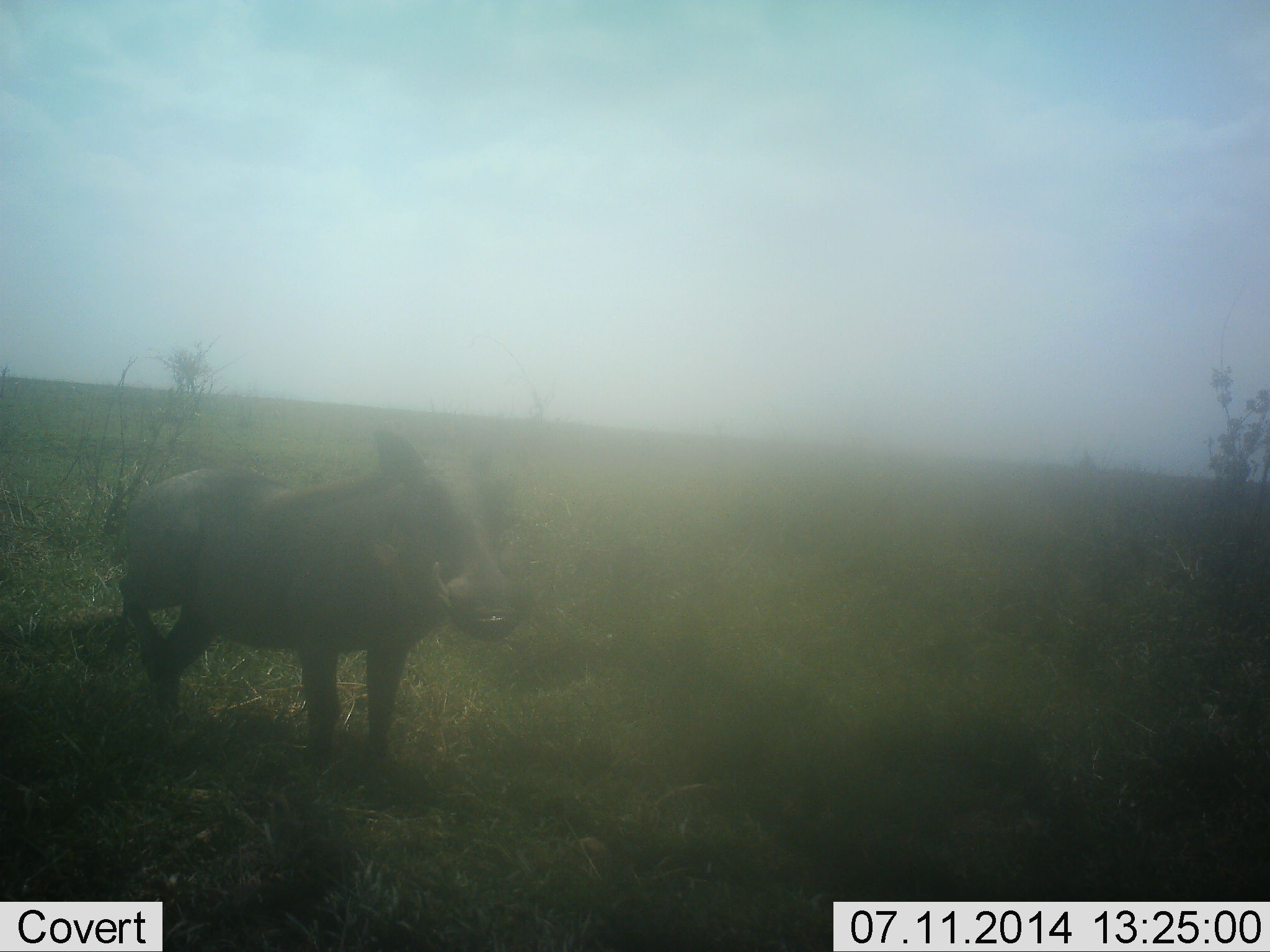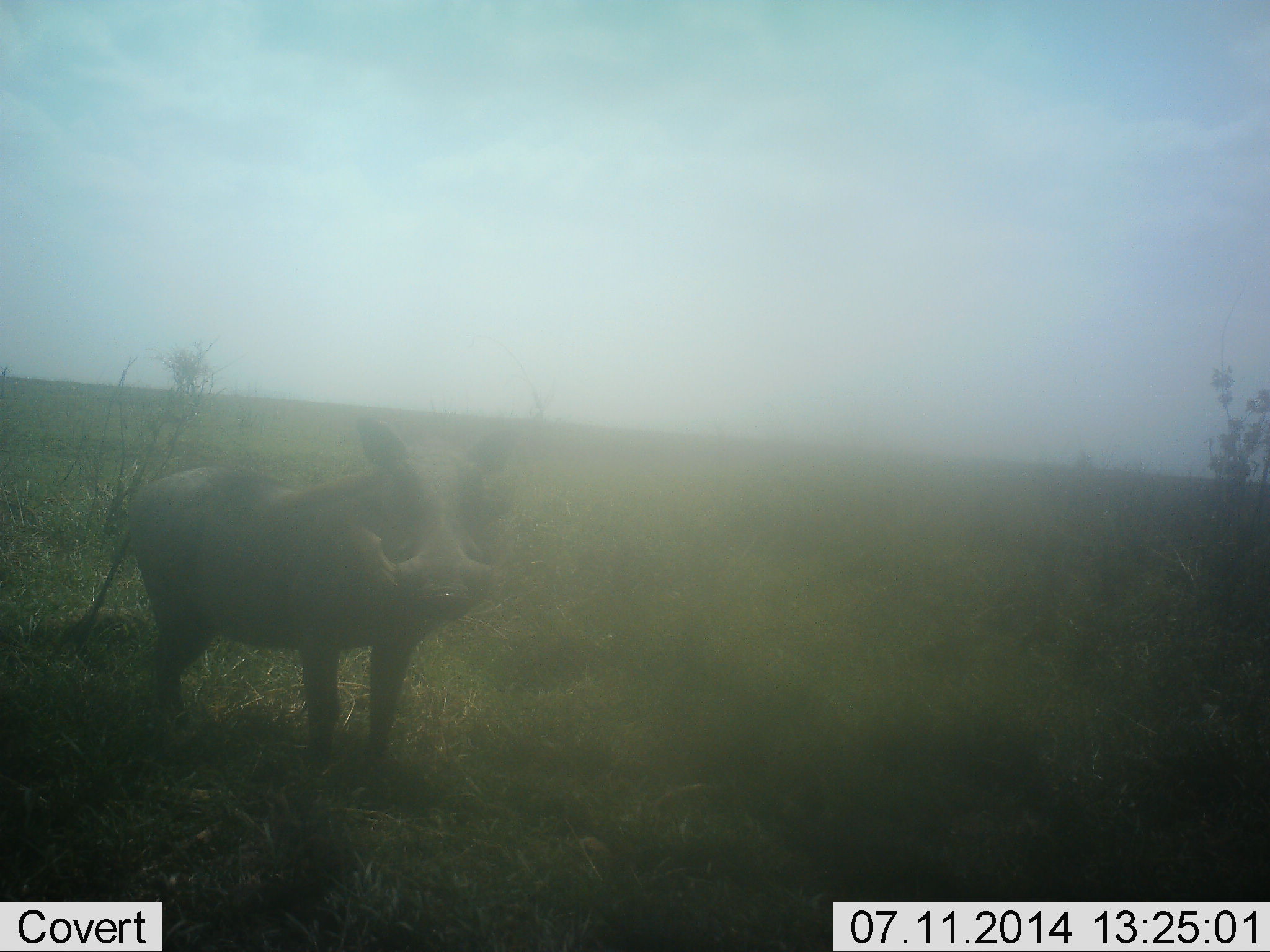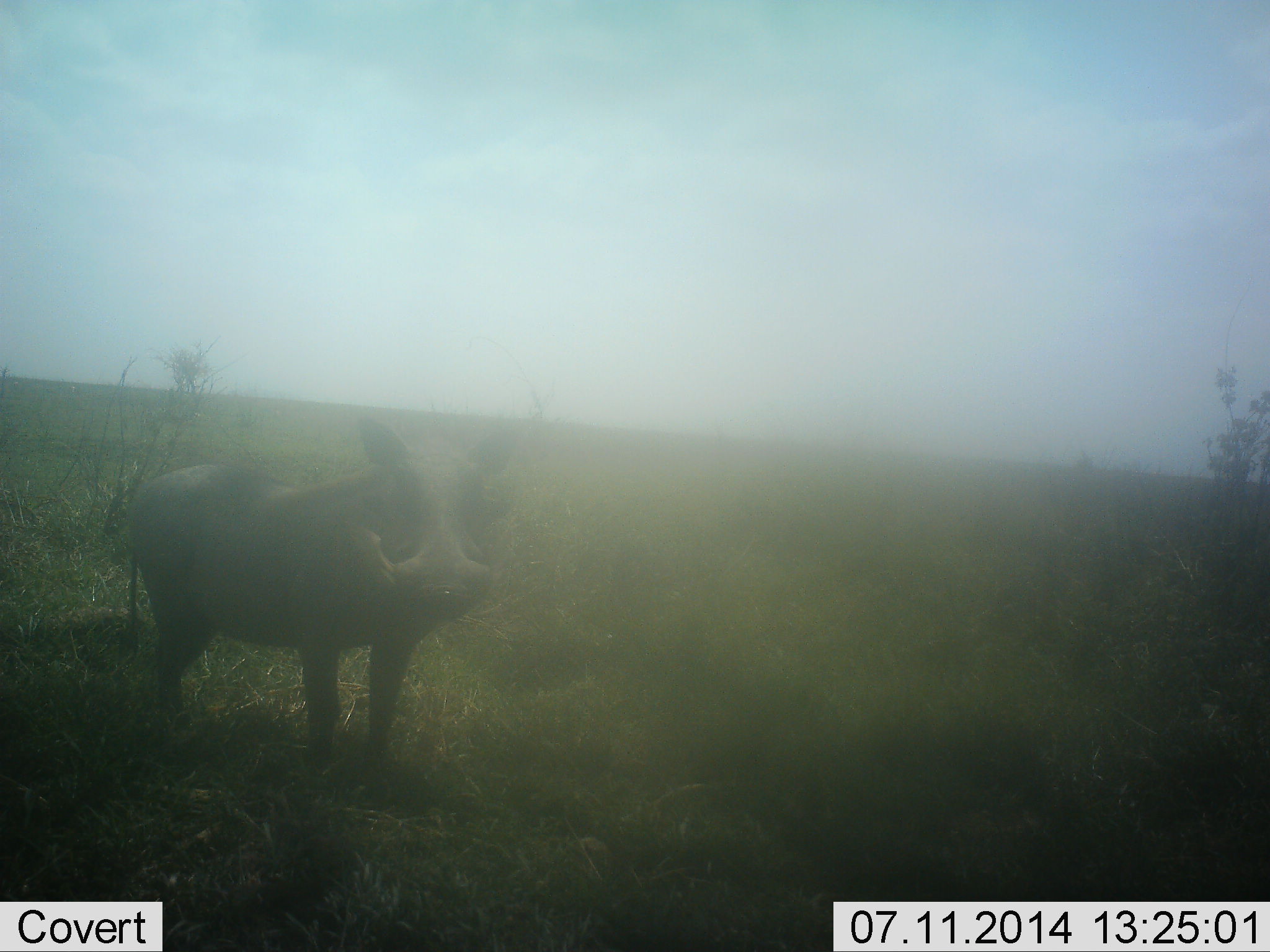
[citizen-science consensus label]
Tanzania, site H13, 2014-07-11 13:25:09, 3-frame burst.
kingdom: Animalia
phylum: Chordata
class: Mammalia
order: Artiodactyla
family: Suidae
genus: Phacochoerus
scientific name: Phacochoerus africanus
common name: warthog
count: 1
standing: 100%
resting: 0%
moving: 0%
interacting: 0%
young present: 0%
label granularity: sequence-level